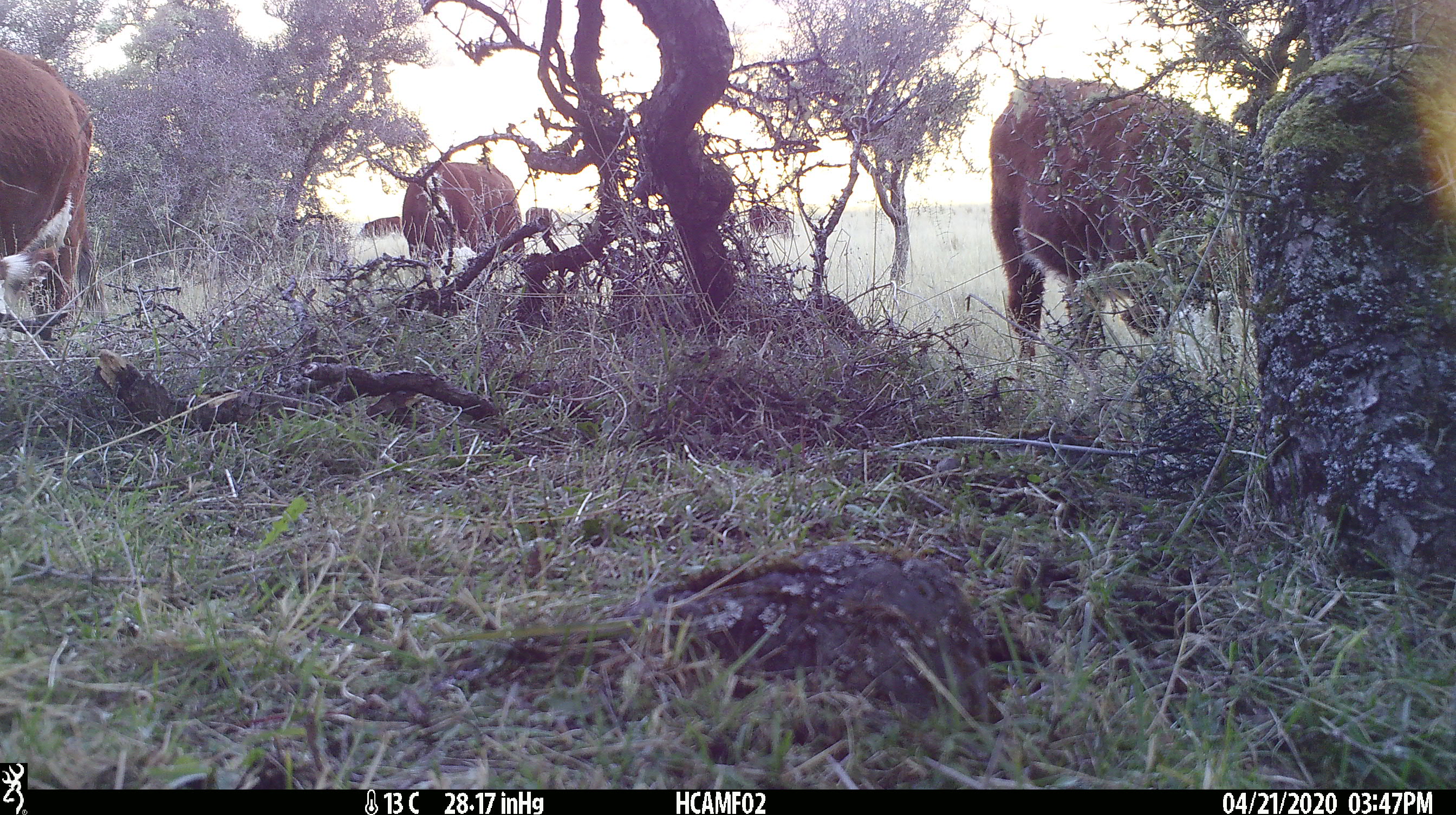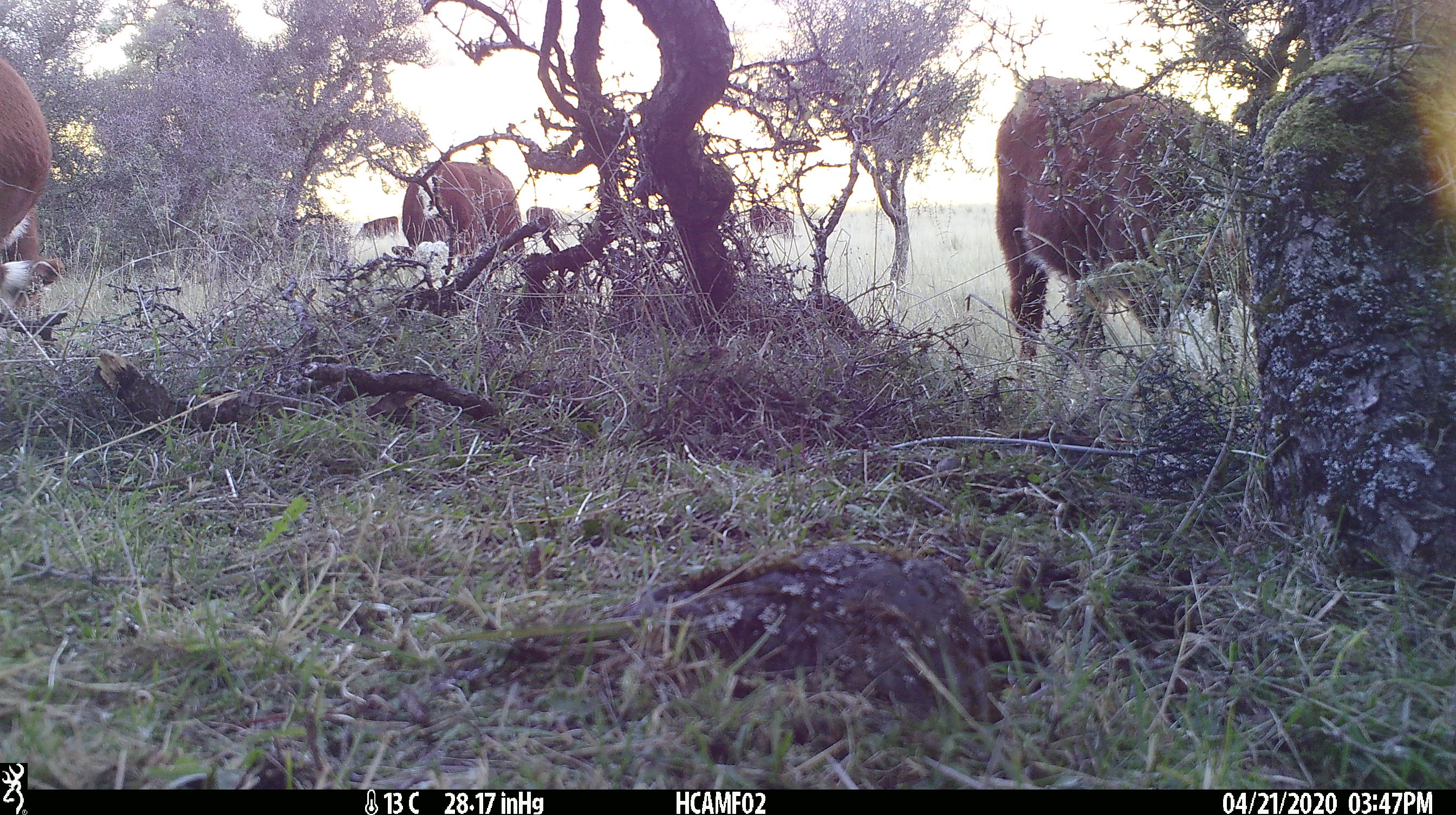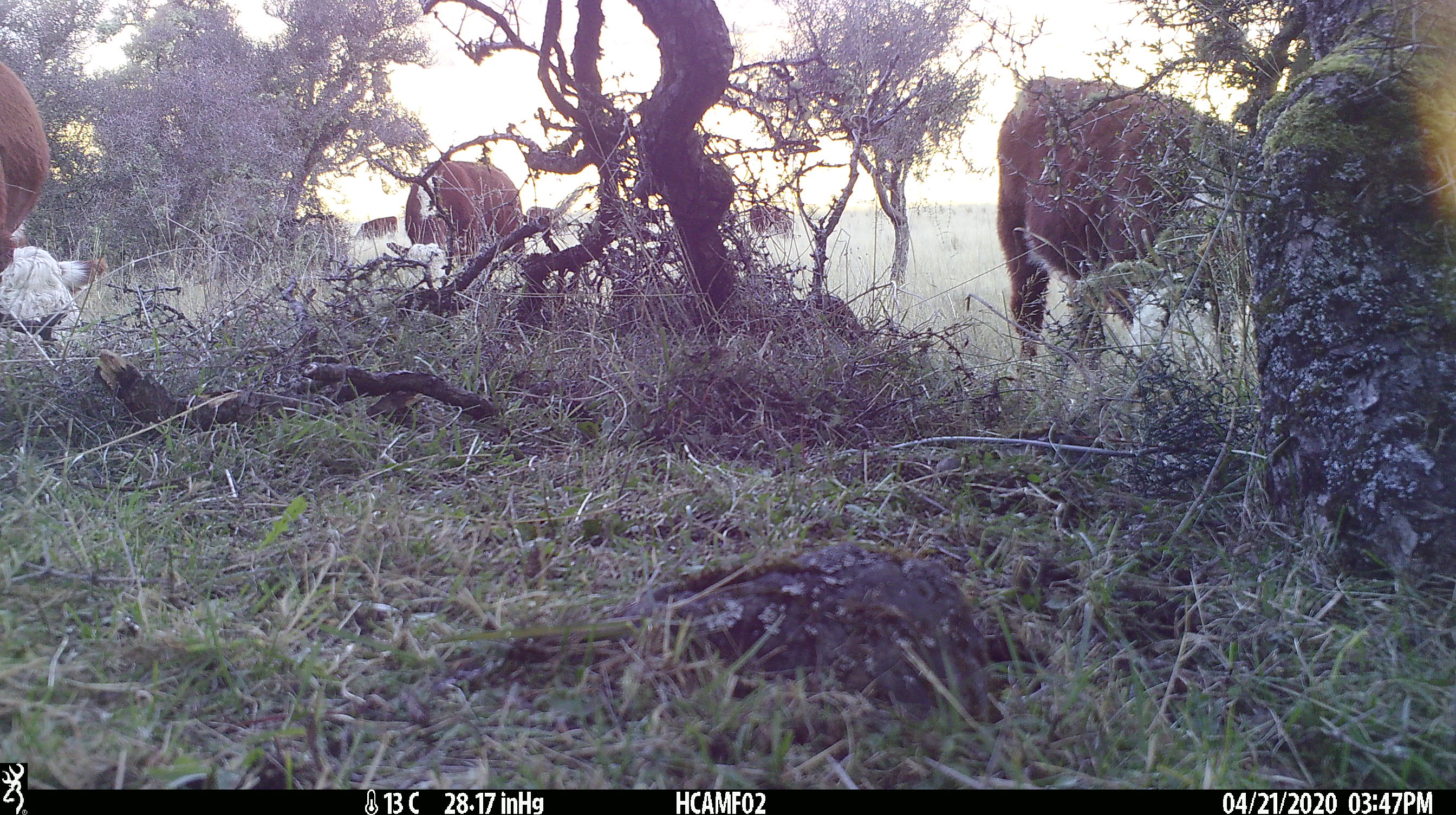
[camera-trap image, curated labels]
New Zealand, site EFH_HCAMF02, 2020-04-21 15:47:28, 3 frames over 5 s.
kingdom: Animalia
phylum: Chordata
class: Mammalia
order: Artiodactyla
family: Bovidae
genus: Bos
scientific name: Bos taurus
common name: domestic cow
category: cow